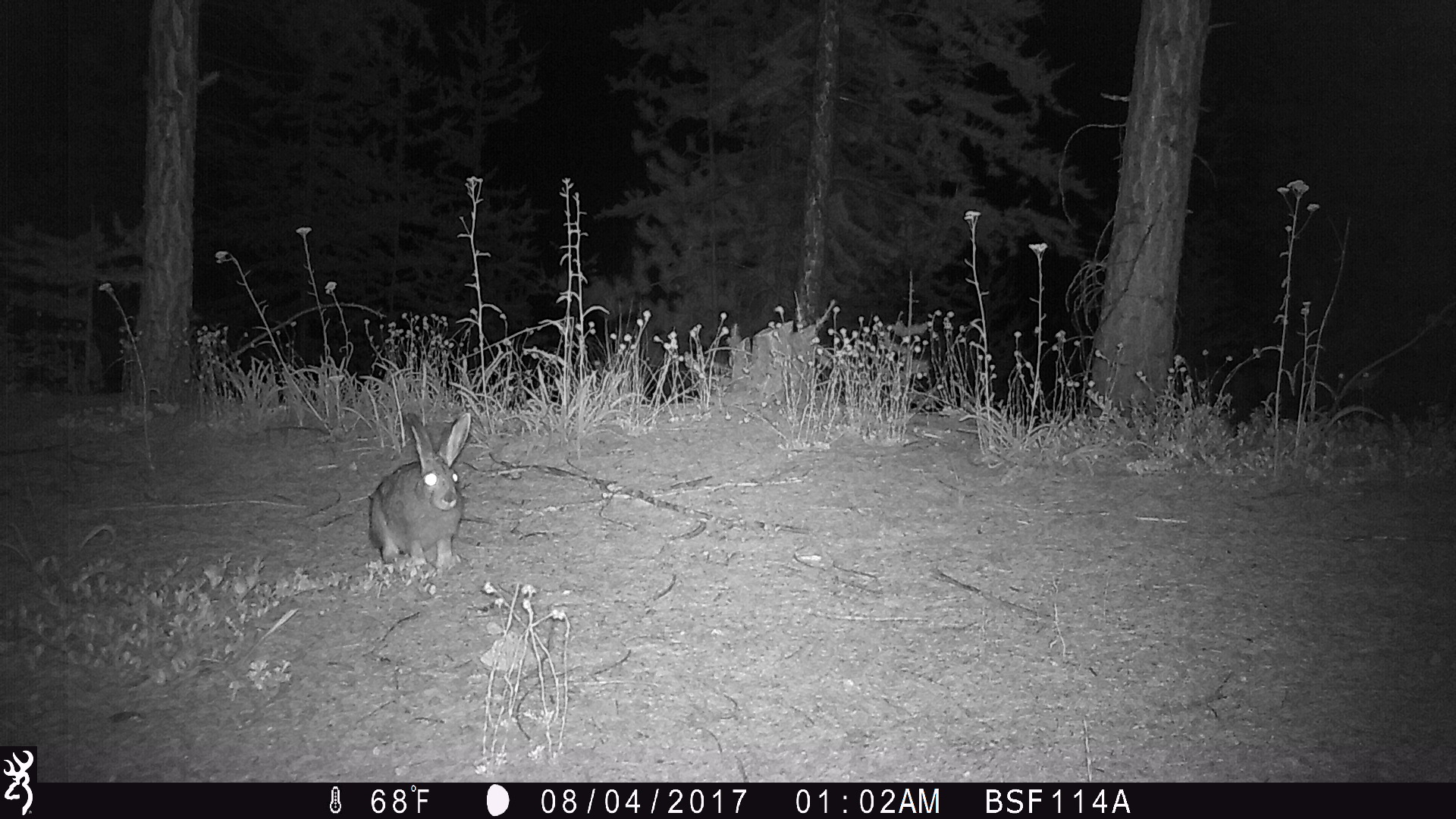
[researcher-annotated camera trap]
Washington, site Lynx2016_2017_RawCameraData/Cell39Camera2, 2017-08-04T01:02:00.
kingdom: Animalia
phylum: Chordata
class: Mammalia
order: Lagomorpha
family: Leporidae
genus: Lepus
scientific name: Lepus americanus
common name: snowshoe hare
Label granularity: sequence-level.